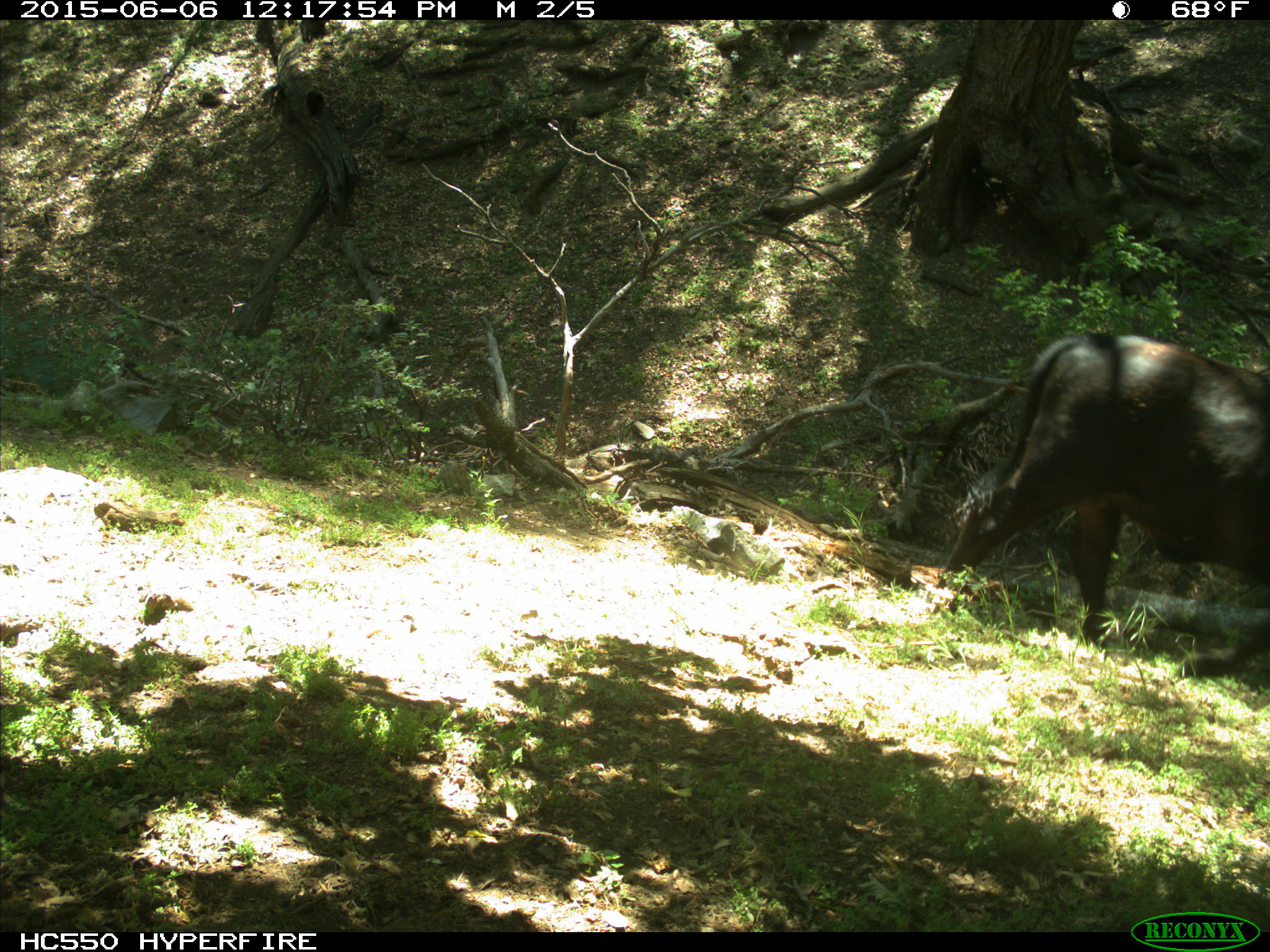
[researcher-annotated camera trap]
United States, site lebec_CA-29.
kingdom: Animalia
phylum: Chordata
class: Mammalia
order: Artiodactyla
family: Bovidae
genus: Bos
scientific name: Bos taurus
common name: domestic cow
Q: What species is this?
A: Bos taurus (domestic cow).